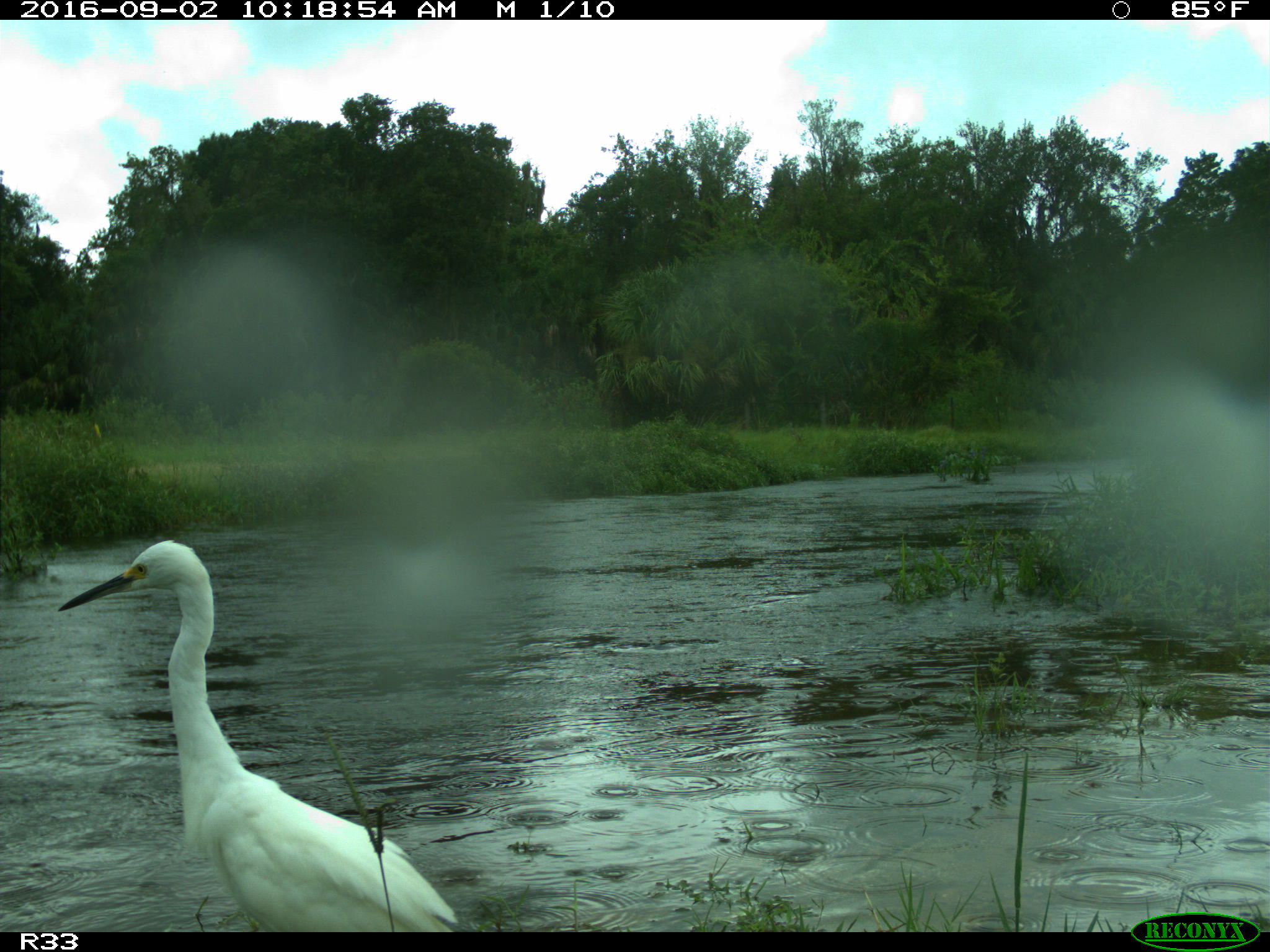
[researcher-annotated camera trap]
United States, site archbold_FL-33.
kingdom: Animalia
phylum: Chordata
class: Aves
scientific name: Aves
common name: birds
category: unidentified bird